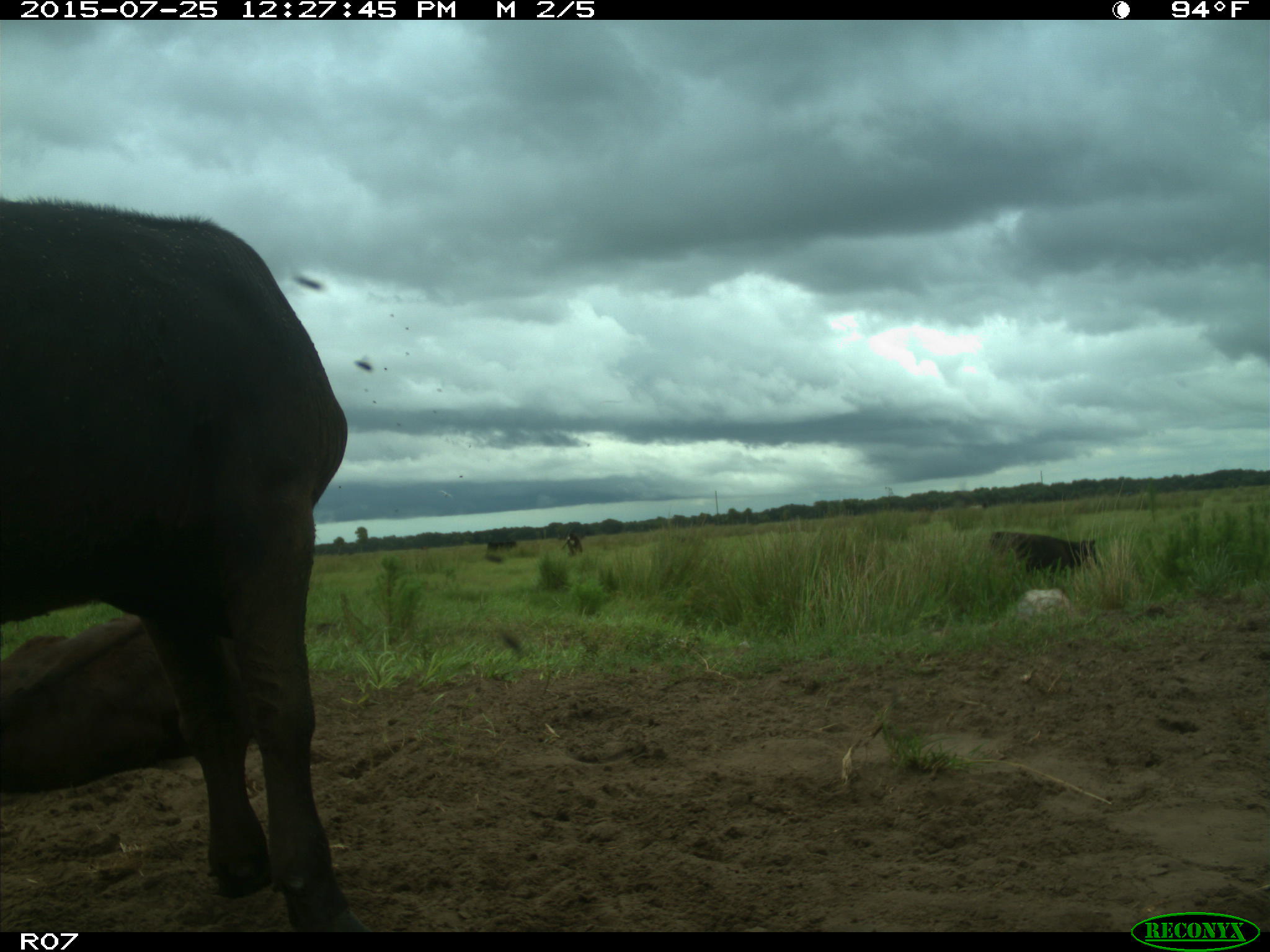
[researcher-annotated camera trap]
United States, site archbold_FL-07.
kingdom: Animalia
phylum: Chordata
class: Mammalia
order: Artiodactyla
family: Bovidae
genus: Bos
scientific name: Bos taurus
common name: domestic cow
Bos taurus (domestic cow).